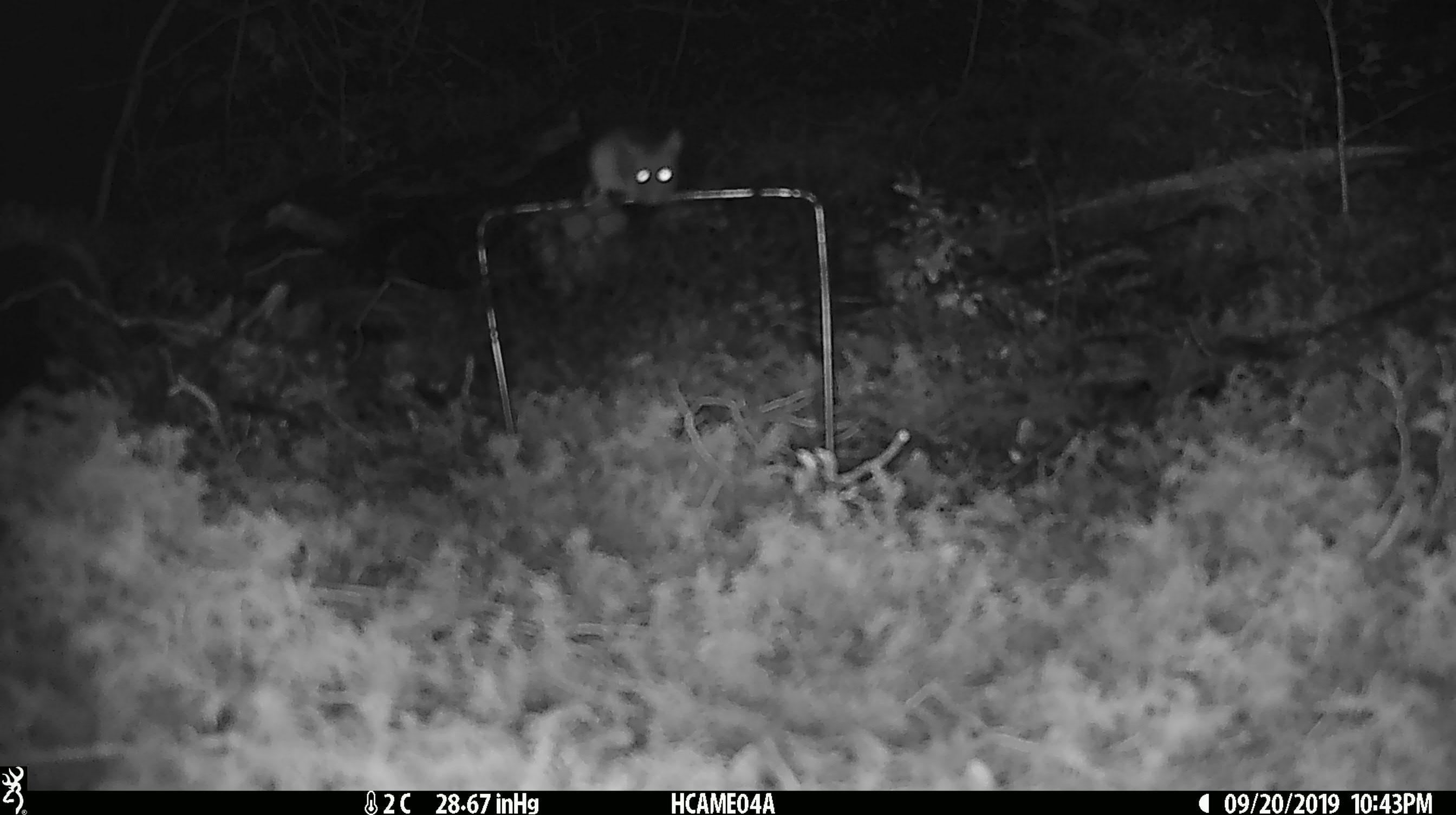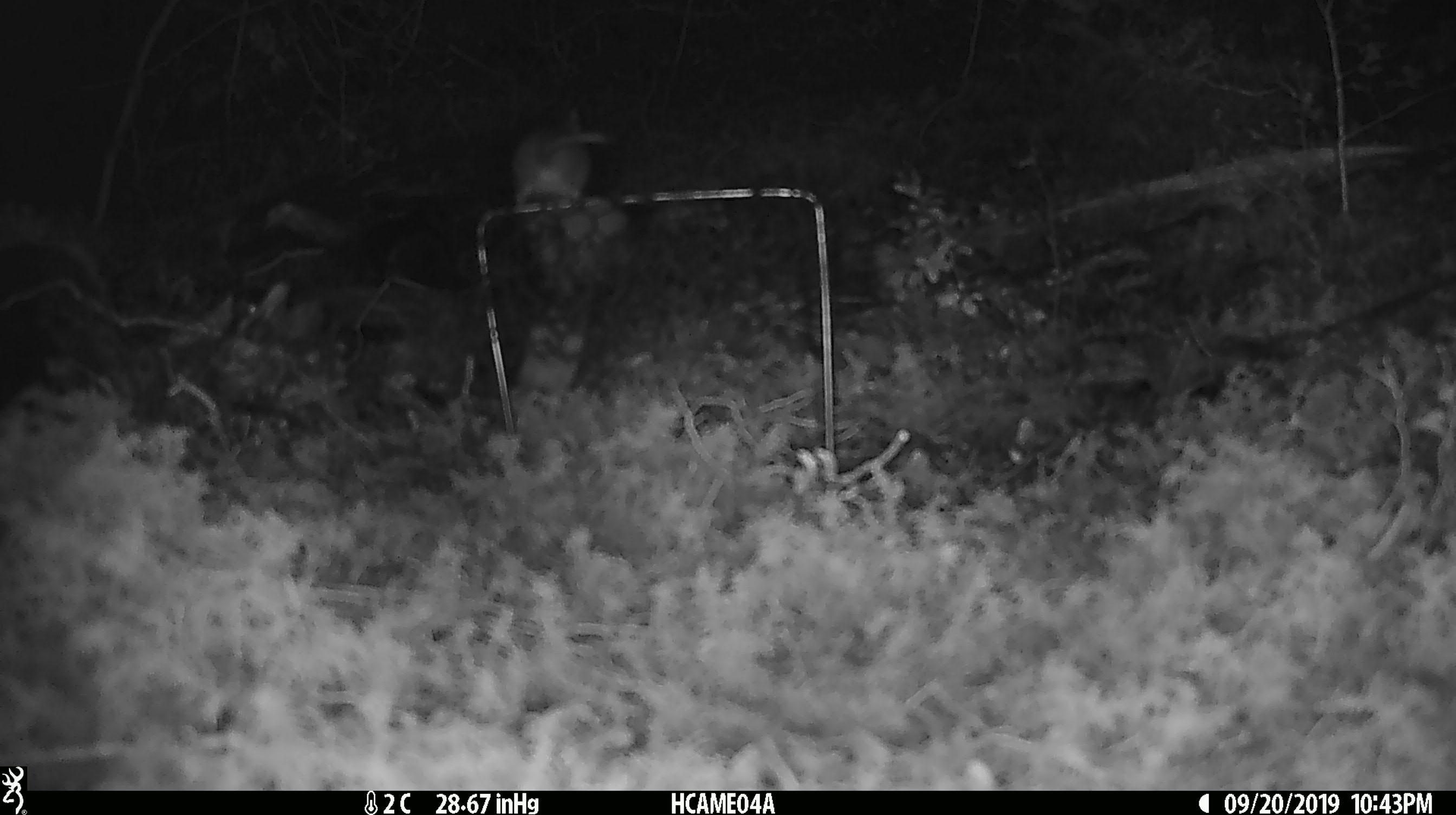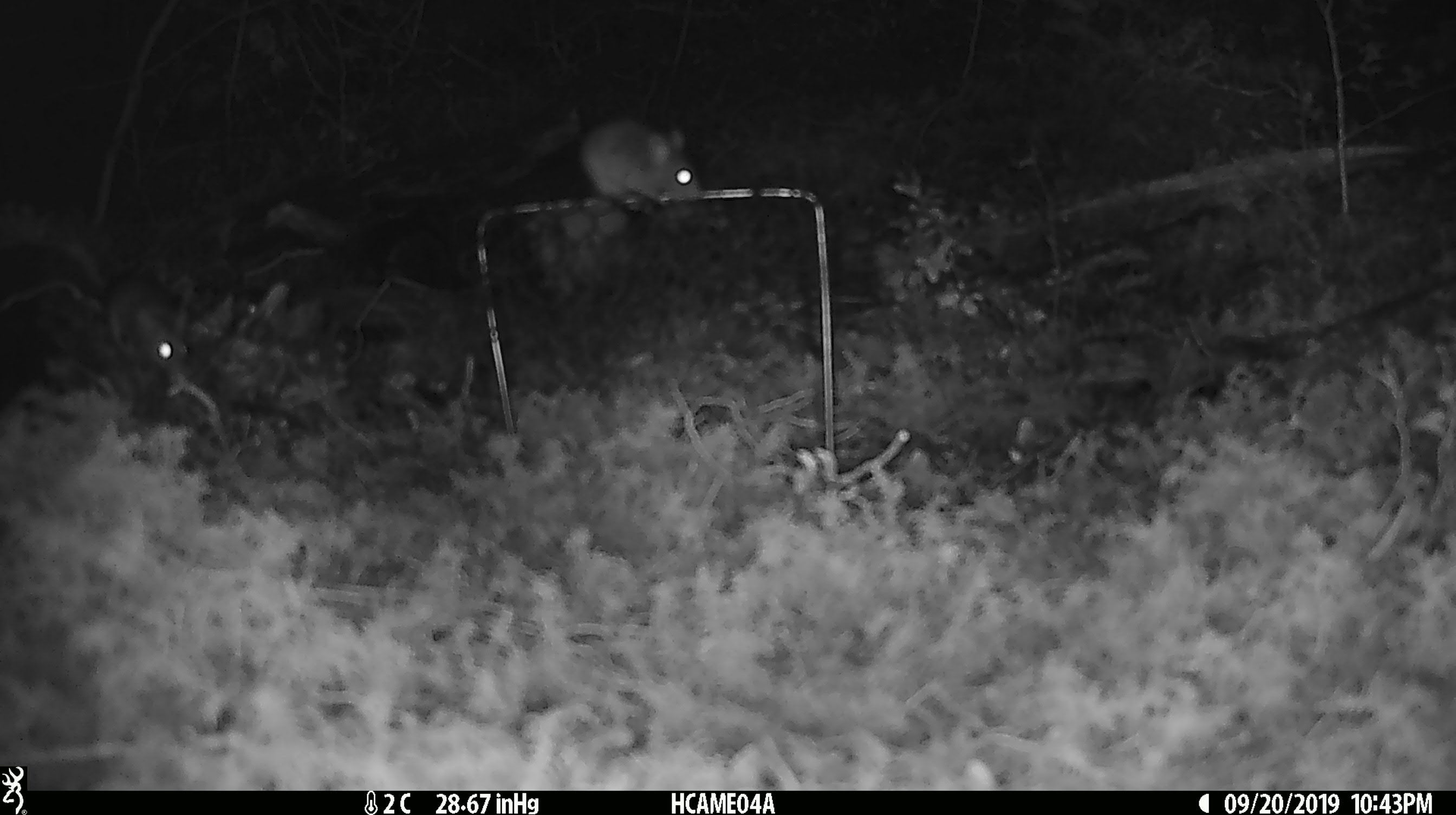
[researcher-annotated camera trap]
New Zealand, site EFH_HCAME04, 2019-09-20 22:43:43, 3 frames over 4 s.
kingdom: Animalia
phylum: Chordata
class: Mammalia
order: Rodentia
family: Muridae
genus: Mus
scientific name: Mus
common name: mouse